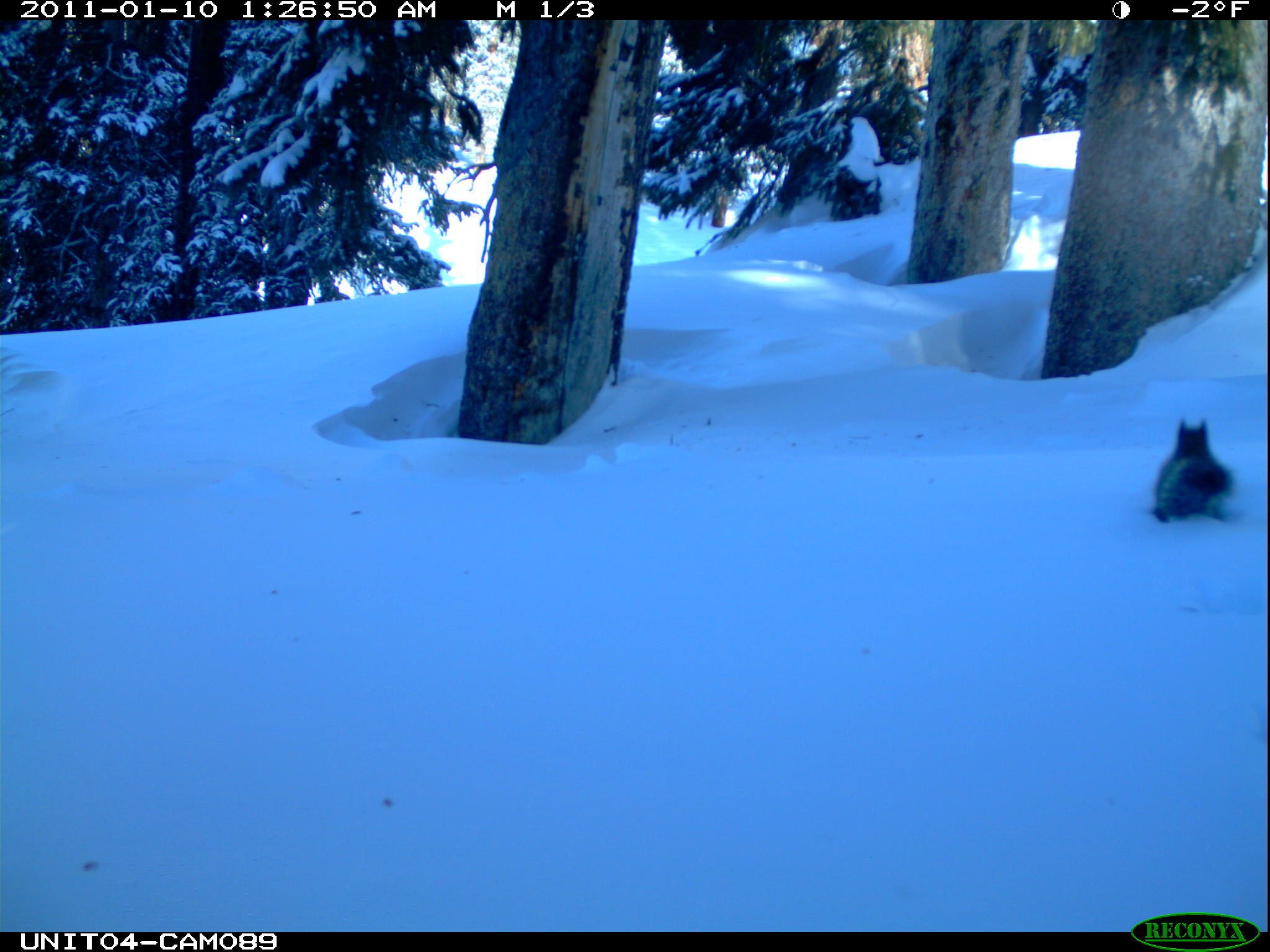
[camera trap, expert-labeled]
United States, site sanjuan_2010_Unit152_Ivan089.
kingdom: Animalia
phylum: Chordata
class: Mammalia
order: Rodentia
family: Sciuridae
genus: Tamiasciurus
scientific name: Tamiasciurus hudsonicus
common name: american red squirrel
Tamiasciurus hudsonicus (american red squirrel).